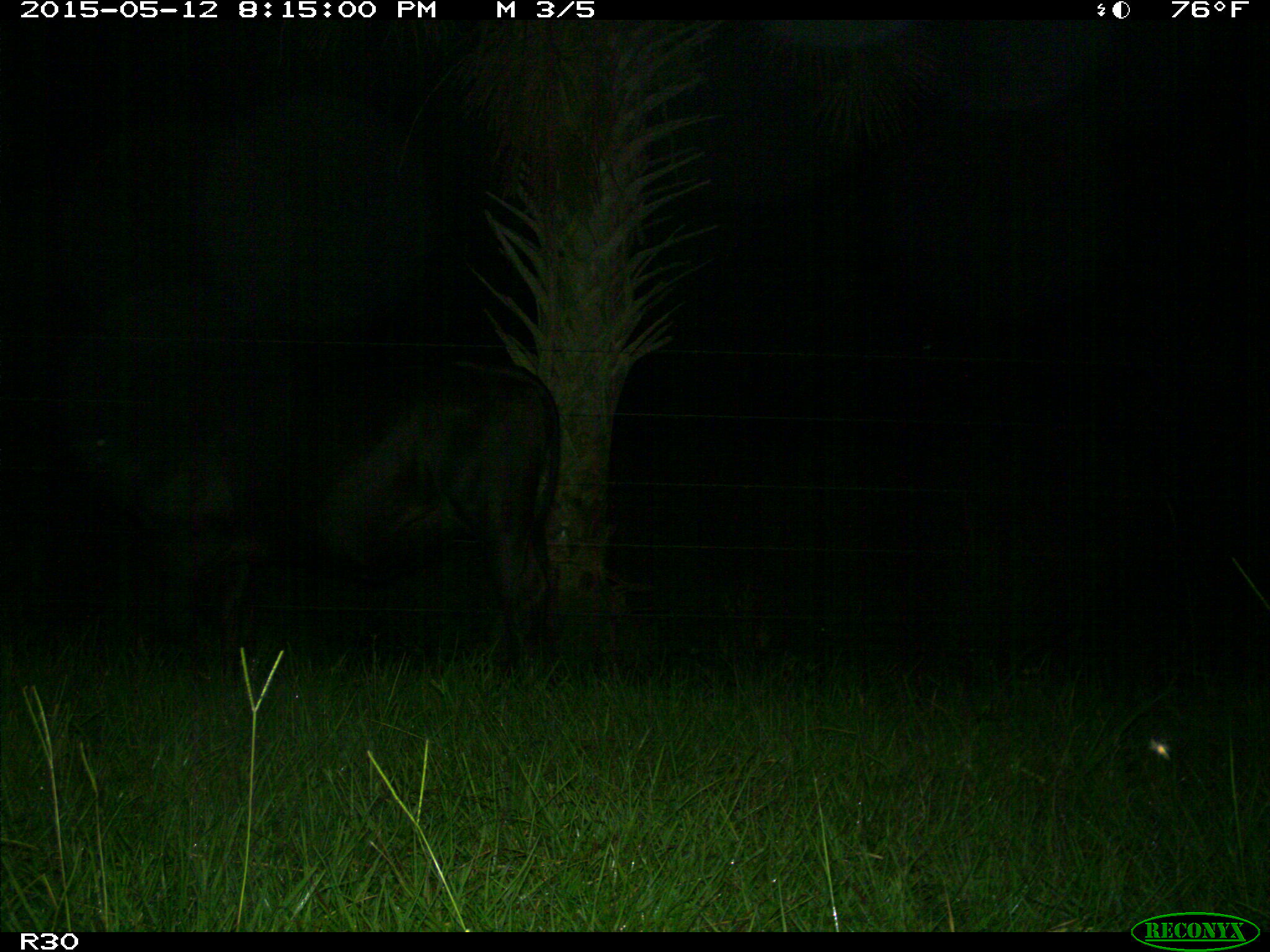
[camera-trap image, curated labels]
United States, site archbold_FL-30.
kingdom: Animalia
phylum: Chordata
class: Mammalia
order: Artiodactyla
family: Bovidae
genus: Bos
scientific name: Bos taurus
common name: domestic cow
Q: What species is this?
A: Bos taurus (domestic cow).